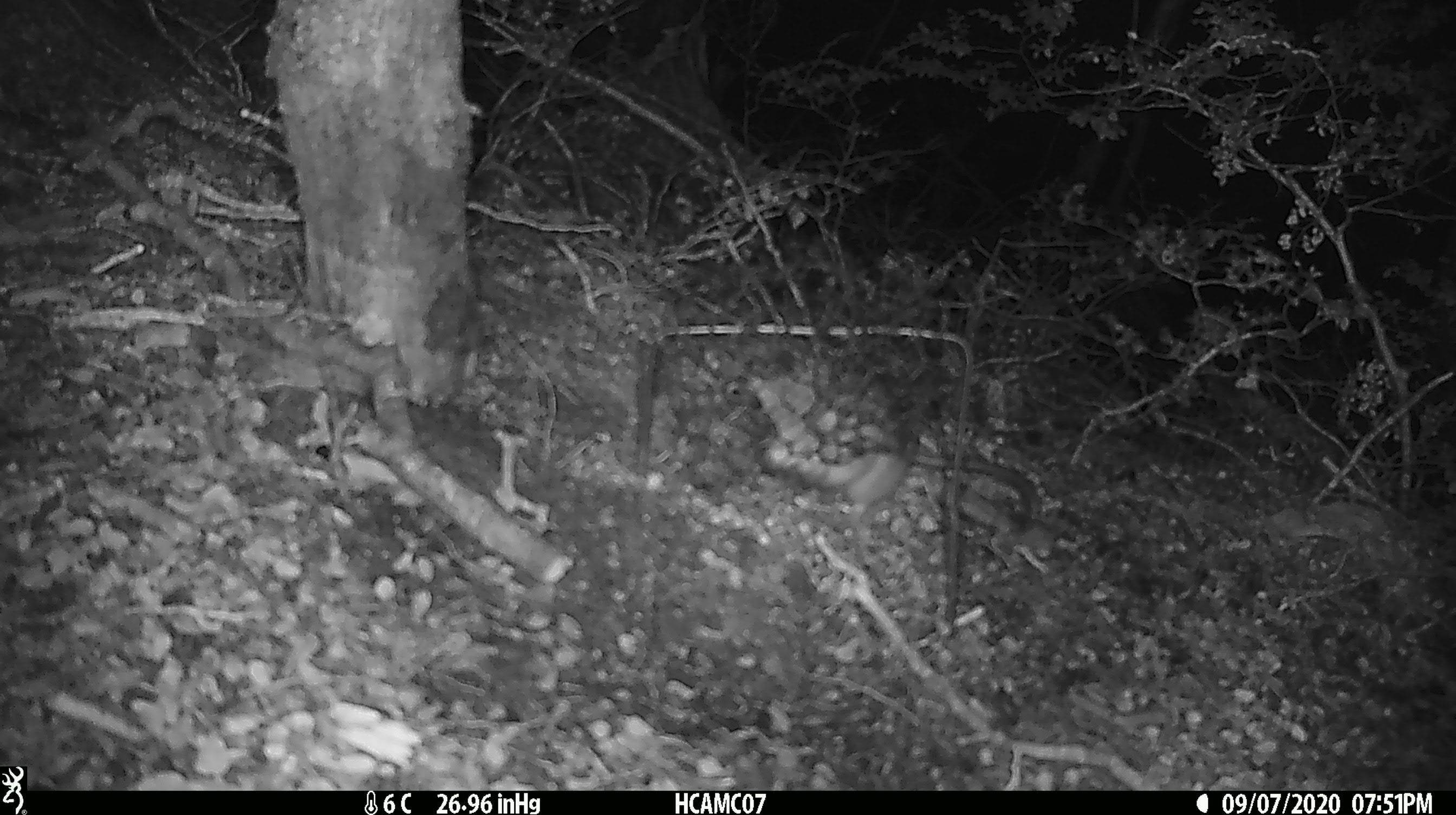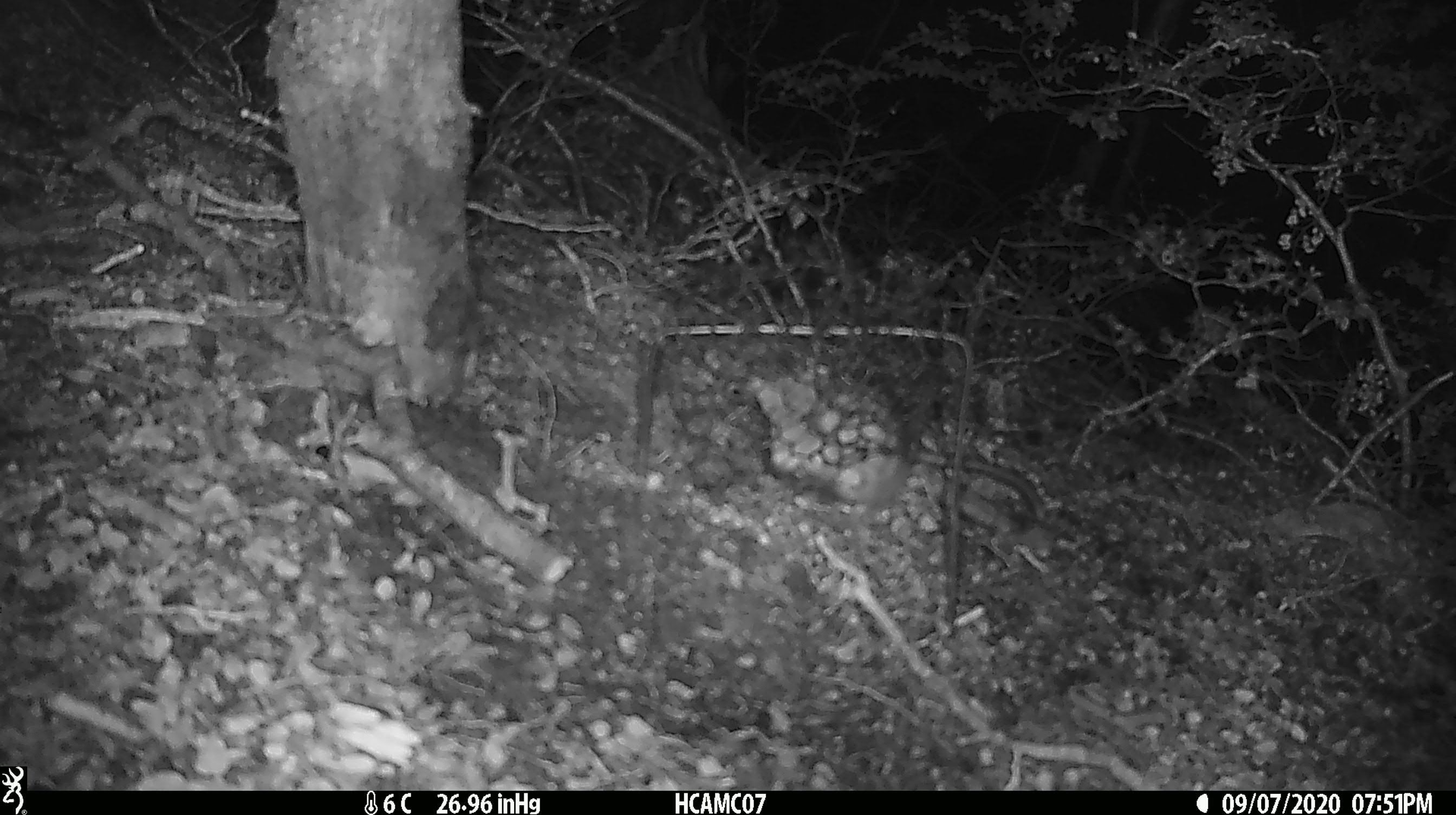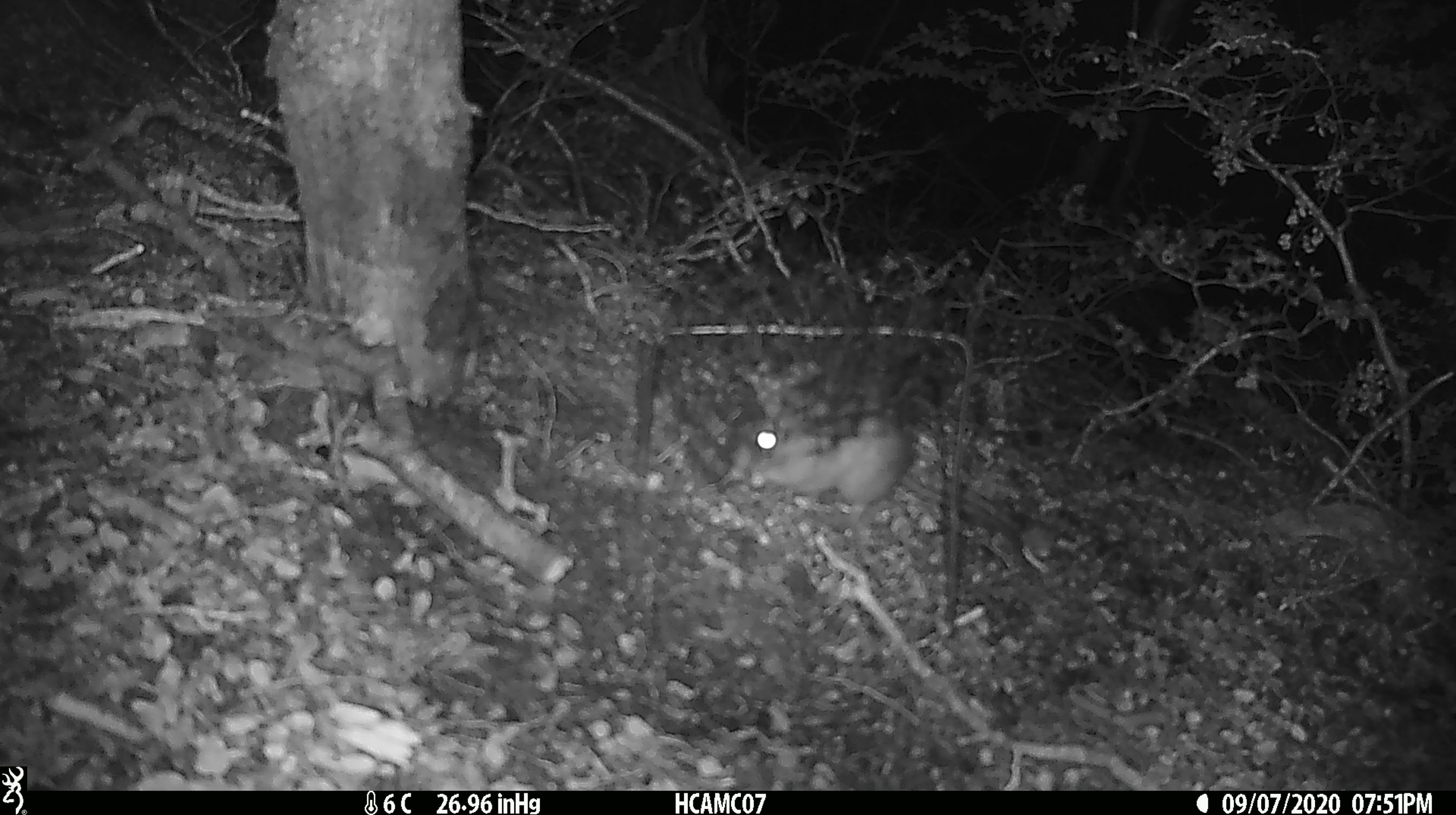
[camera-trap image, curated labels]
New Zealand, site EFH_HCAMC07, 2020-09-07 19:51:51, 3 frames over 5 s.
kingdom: Animalia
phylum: Chordata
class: Mammalia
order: Rodentia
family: Muridae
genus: Rattus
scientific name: Rattus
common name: rat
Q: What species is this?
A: Rat (Rattus).